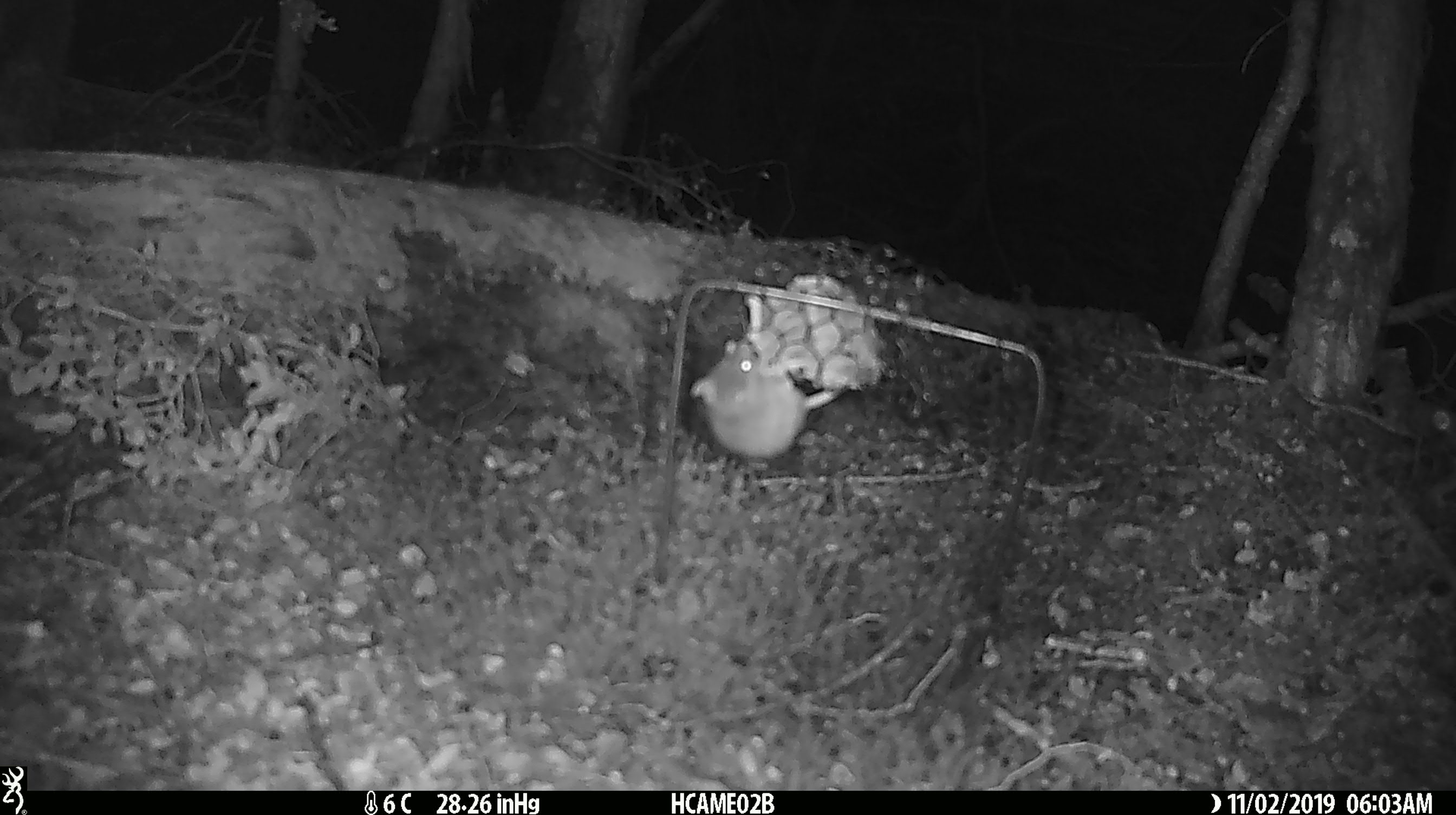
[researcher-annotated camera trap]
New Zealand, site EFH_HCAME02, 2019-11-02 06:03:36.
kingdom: Animalia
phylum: Chordata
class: Mammalia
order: Rodentia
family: Muridae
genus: Mus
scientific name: Mus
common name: mouse